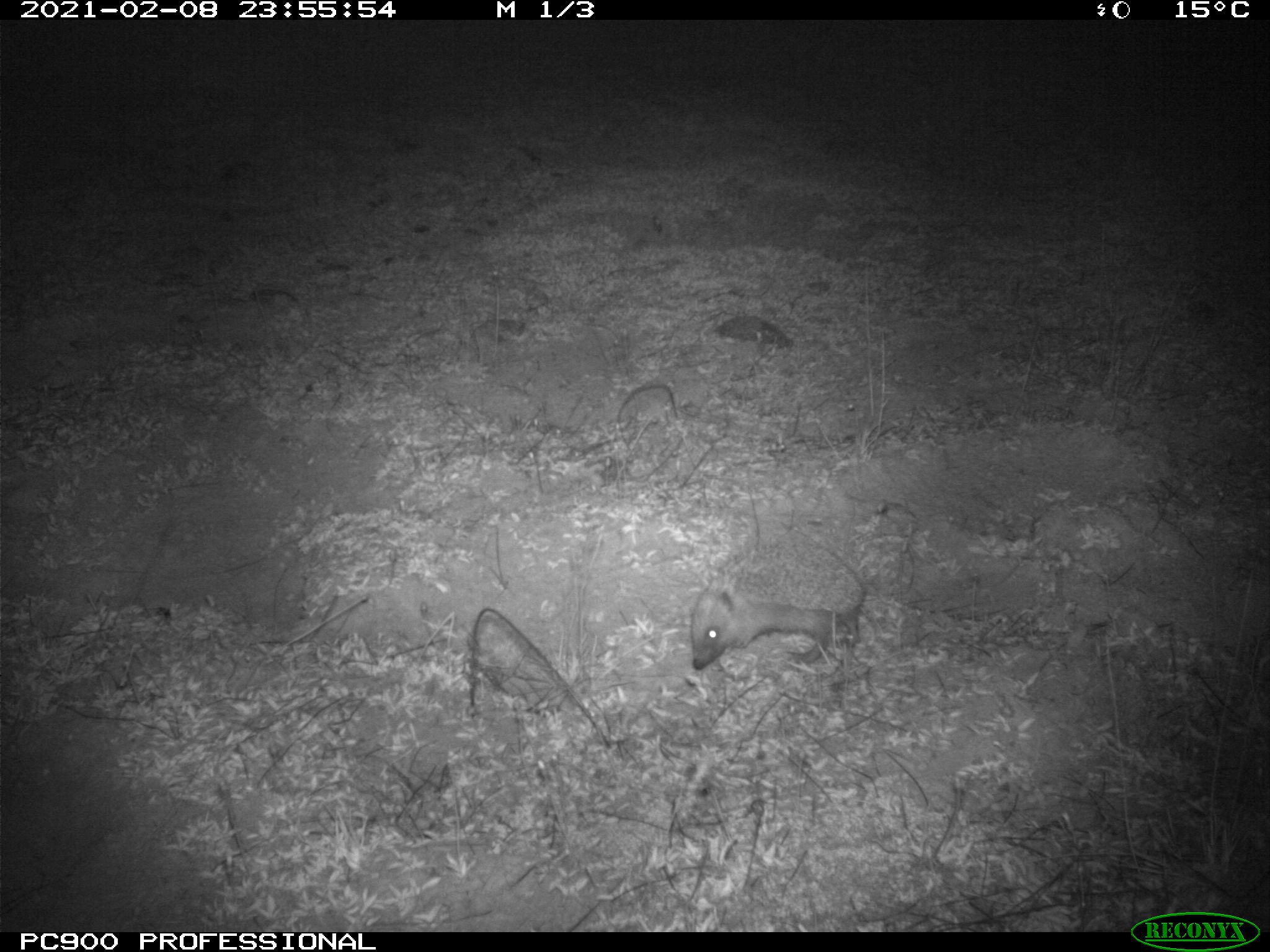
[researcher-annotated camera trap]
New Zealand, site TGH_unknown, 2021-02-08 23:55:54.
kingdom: Animalia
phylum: Chordata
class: Mammalia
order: Eulipotyphla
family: Erinaceidae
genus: Erinaceus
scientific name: Erinaceus europaeus europaeus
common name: european hedgehog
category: hedgehog